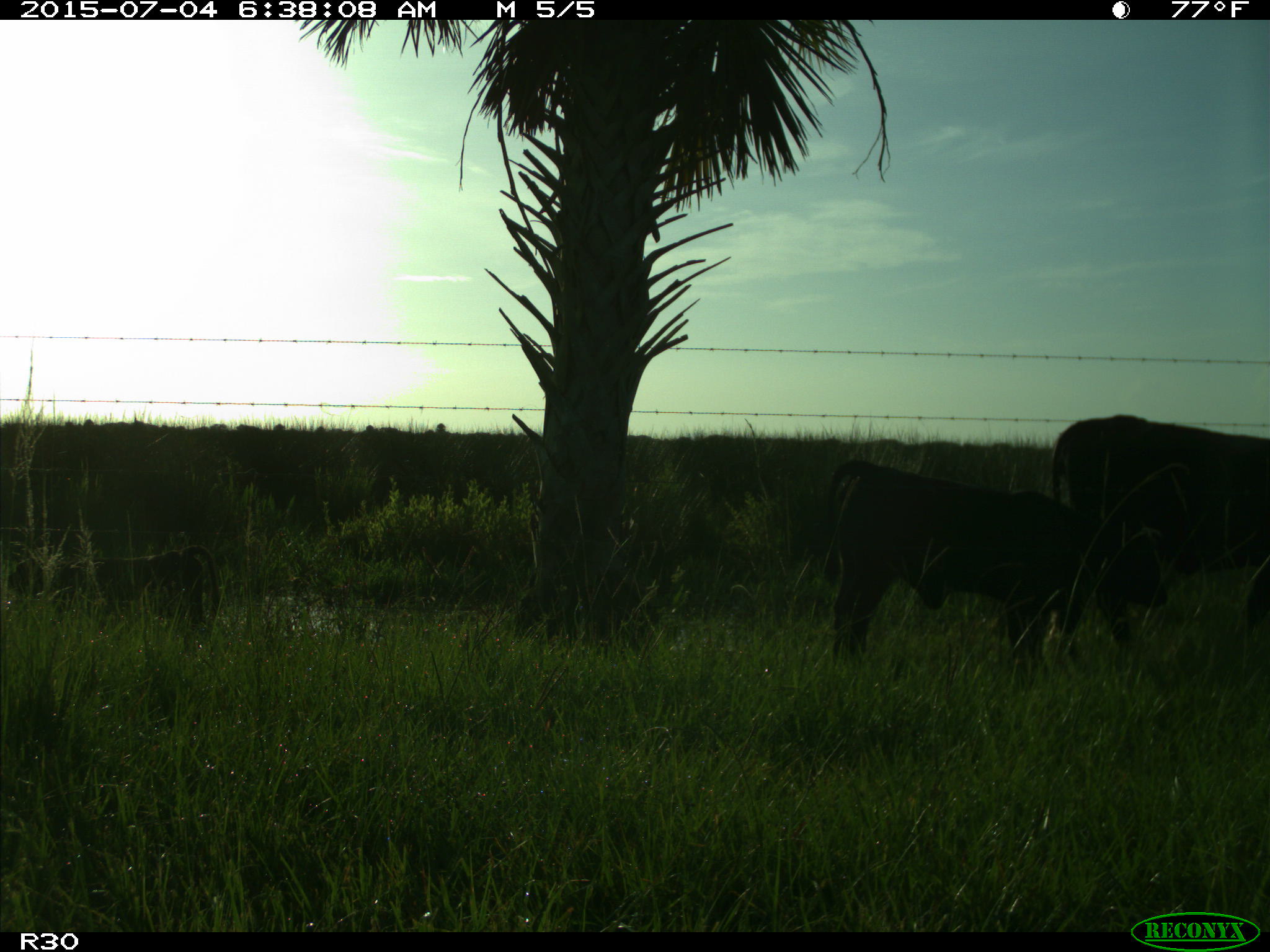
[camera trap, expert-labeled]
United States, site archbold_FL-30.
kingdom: Animalia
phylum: Chordata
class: Mammalia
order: Artiodactyla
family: Bovidae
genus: Bos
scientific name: Bos taurus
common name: domestic cow